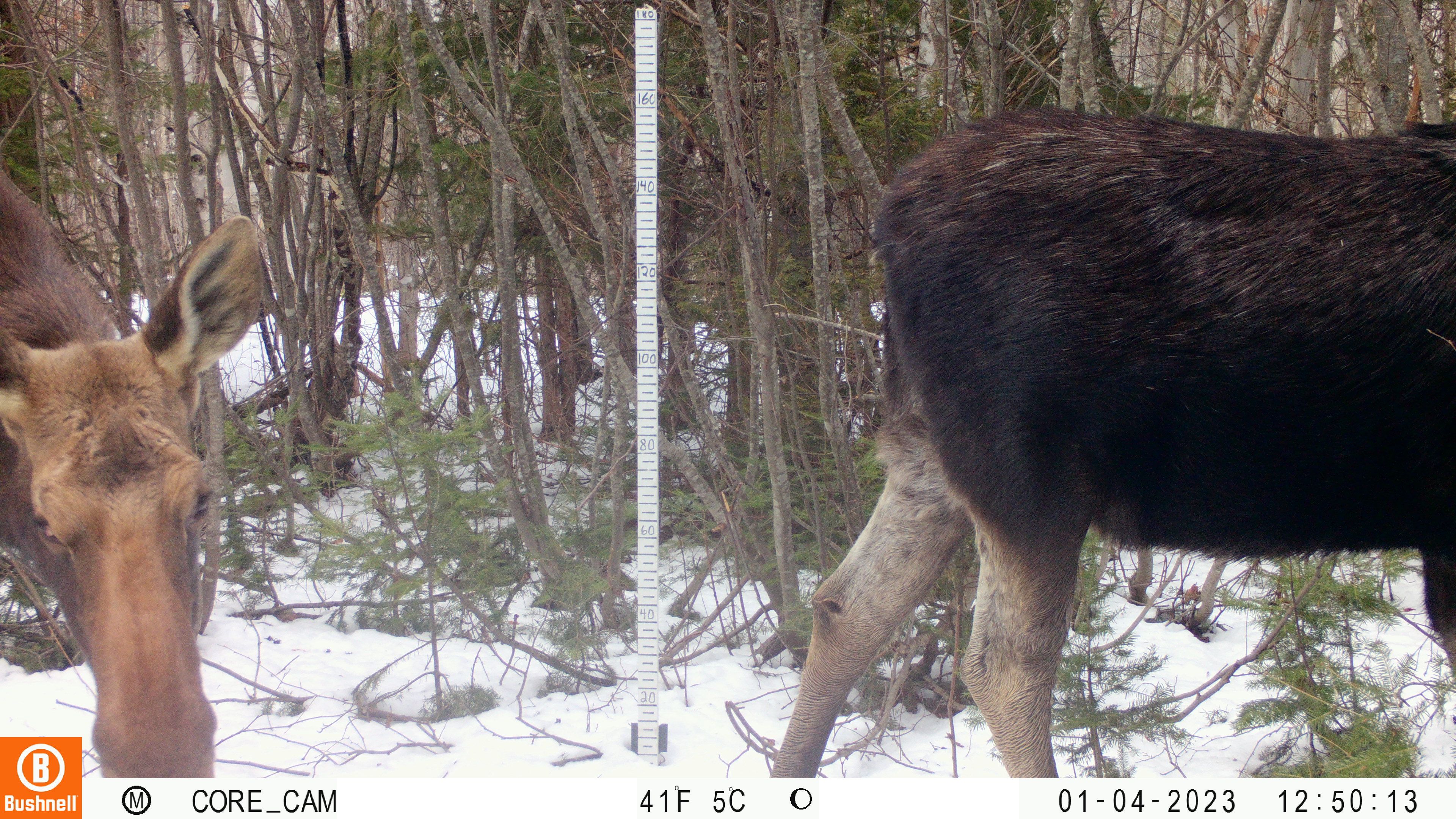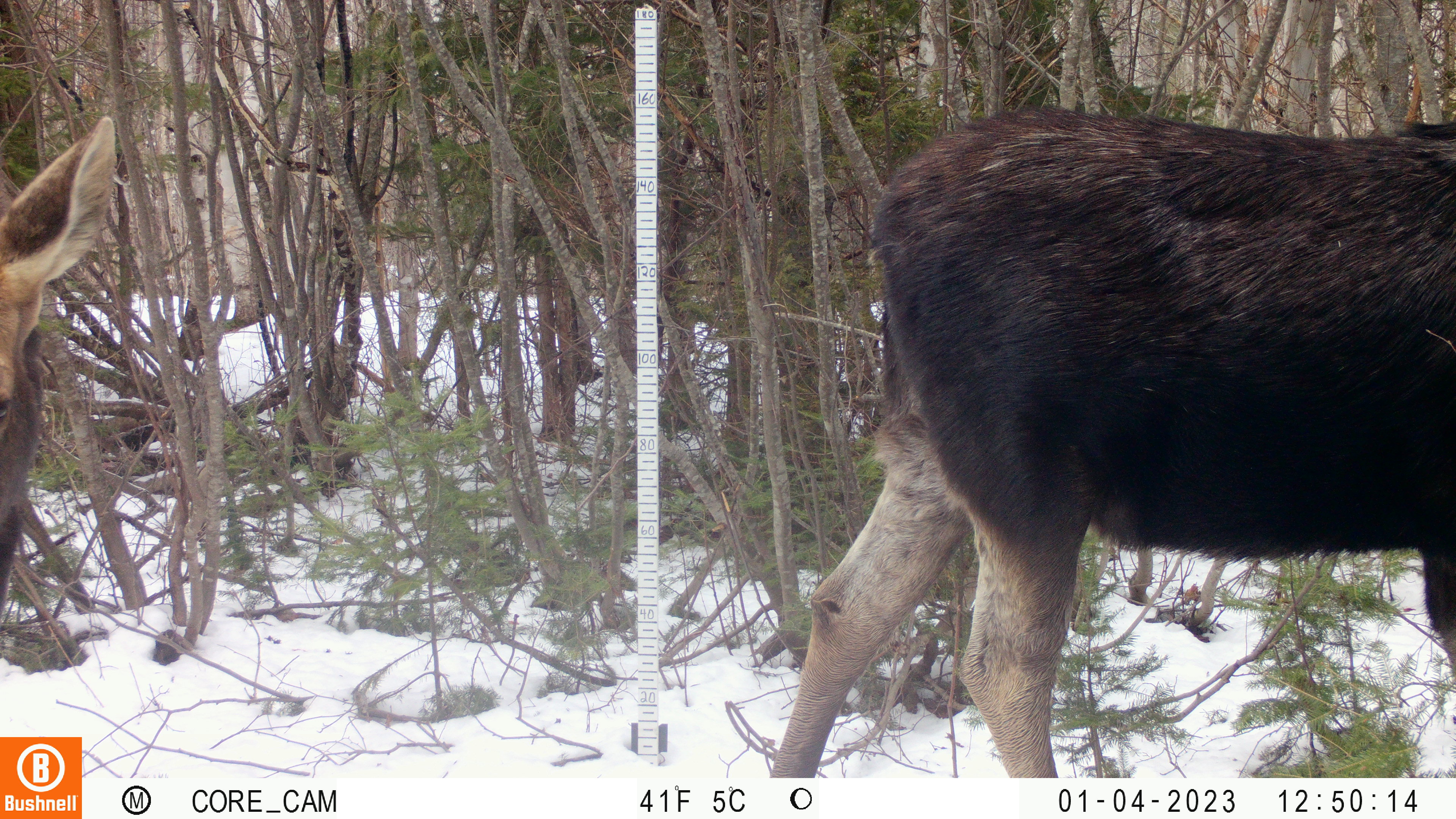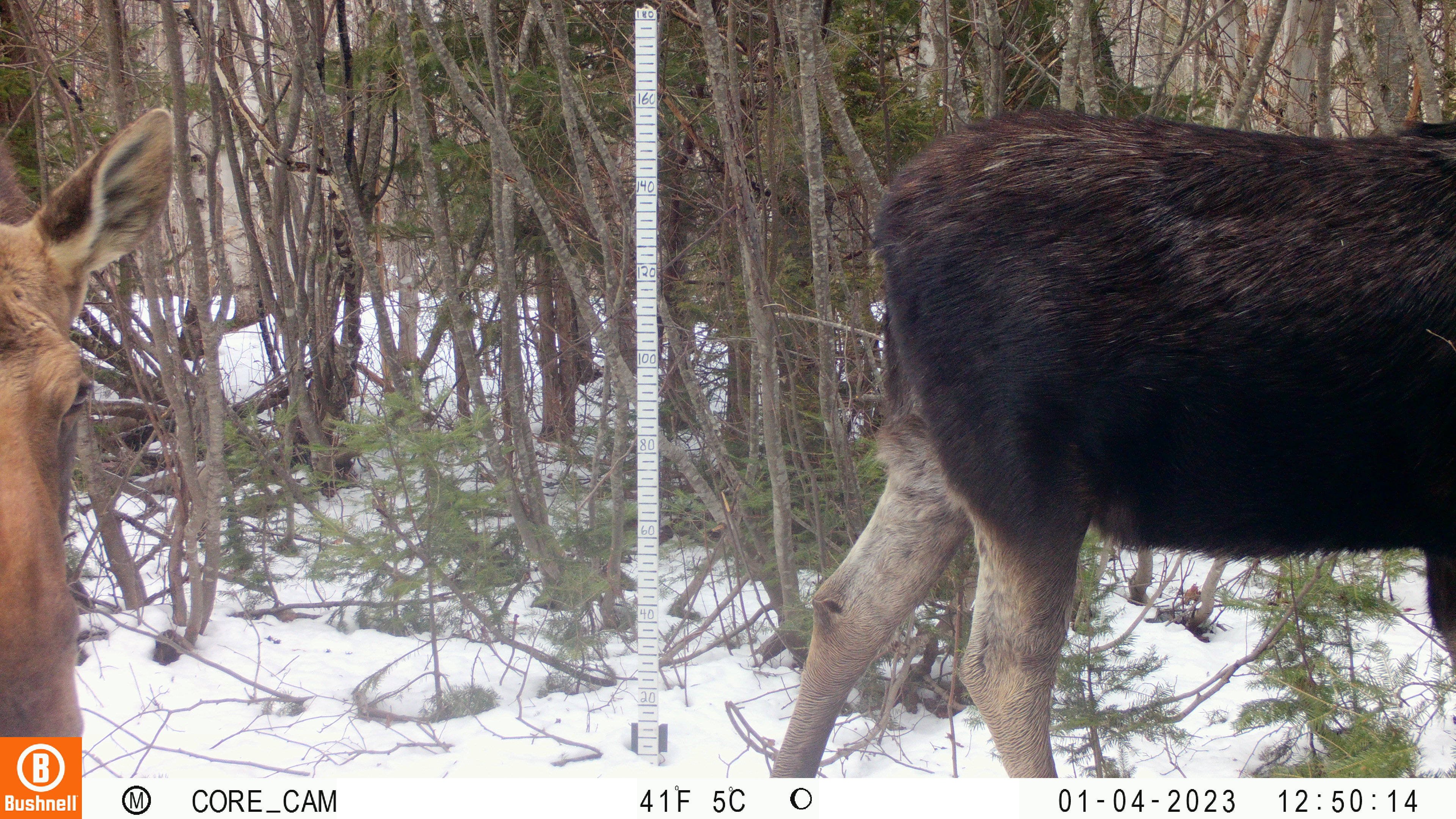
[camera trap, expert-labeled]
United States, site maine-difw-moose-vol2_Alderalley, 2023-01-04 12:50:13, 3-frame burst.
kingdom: Animalia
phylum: Chordata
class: Mammalia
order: Artiodactyla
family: Cervidae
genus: Alces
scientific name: Alces alces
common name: moose